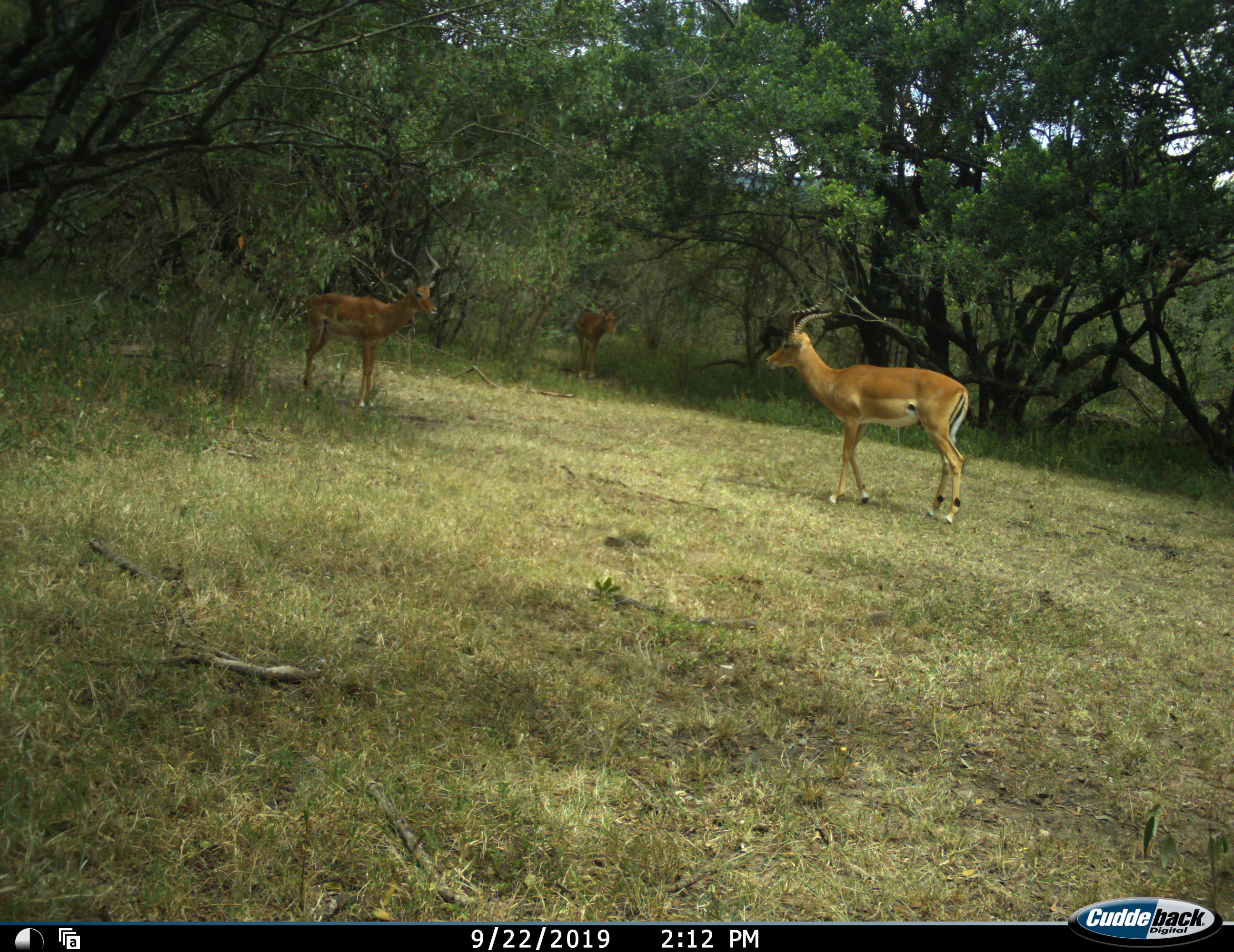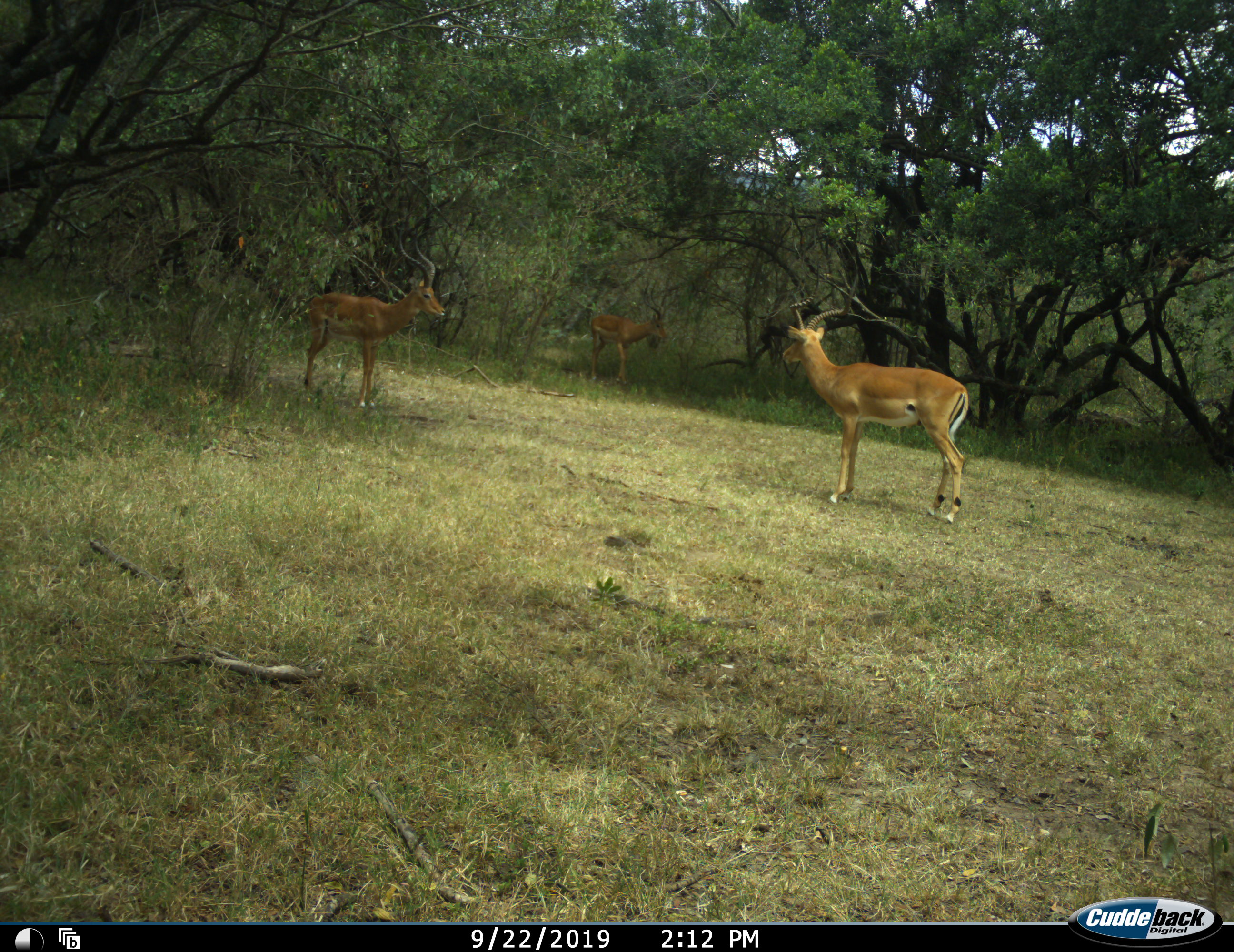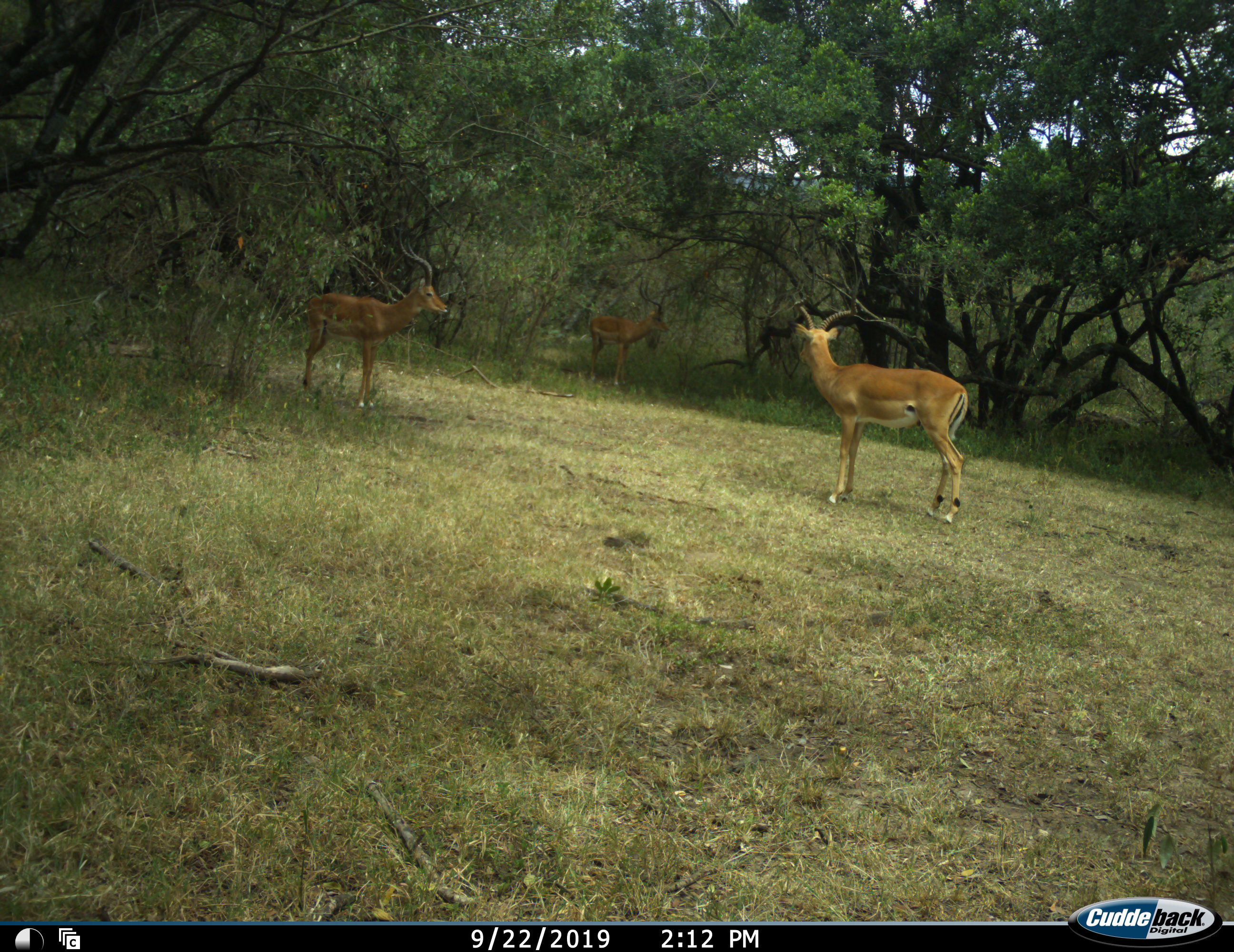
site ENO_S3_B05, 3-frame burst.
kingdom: Animalia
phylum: Chordata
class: Mammalia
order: Artiodactyla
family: Bovidae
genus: Aepyceros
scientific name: Aepyceros melampus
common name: impala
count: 3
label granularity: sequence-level